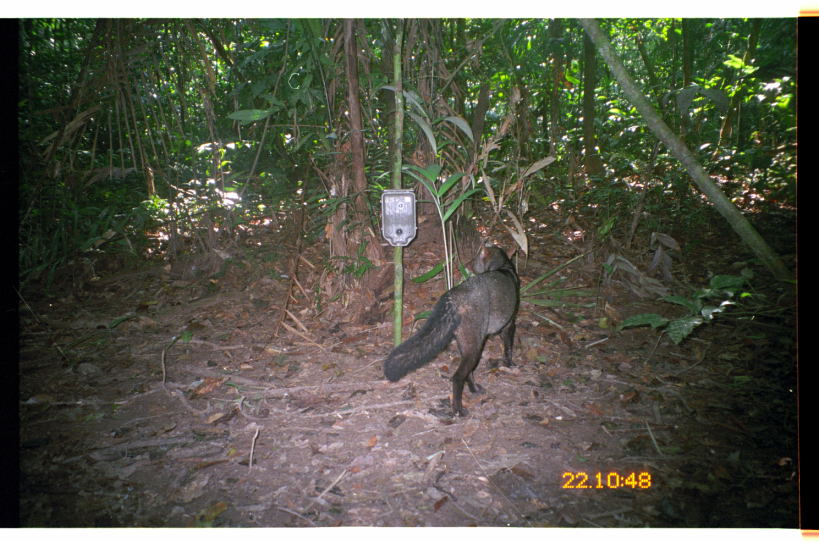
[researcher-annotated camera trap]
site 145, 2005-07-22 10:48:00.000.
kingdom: Animalia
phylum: Chordata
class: Mammalia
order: Carnivora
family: Canidae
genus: Atelocynus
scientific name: Atelocynus microtis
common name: short-eared dog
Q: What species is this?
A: Atelocynus microtis (short-eared dog).